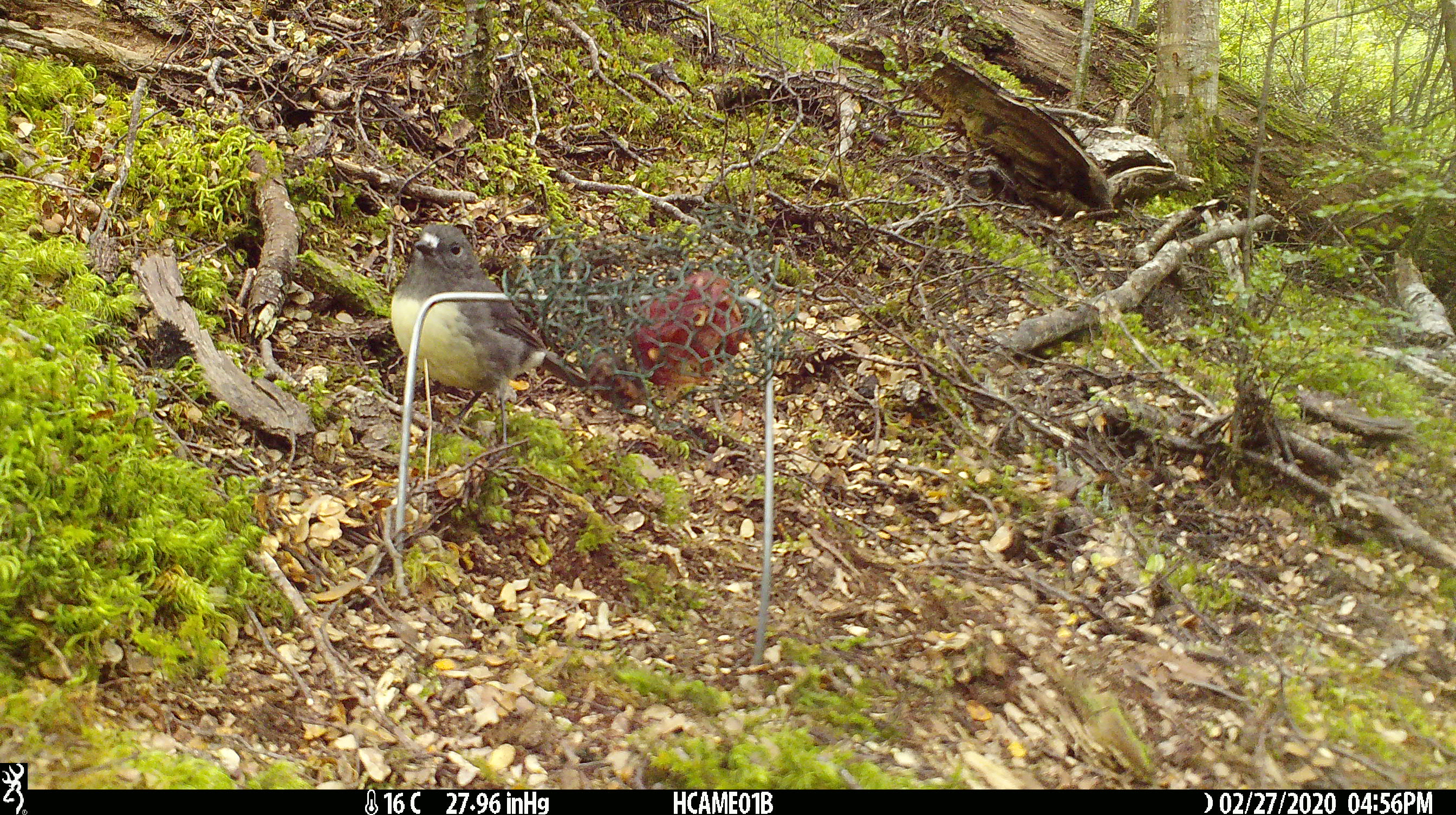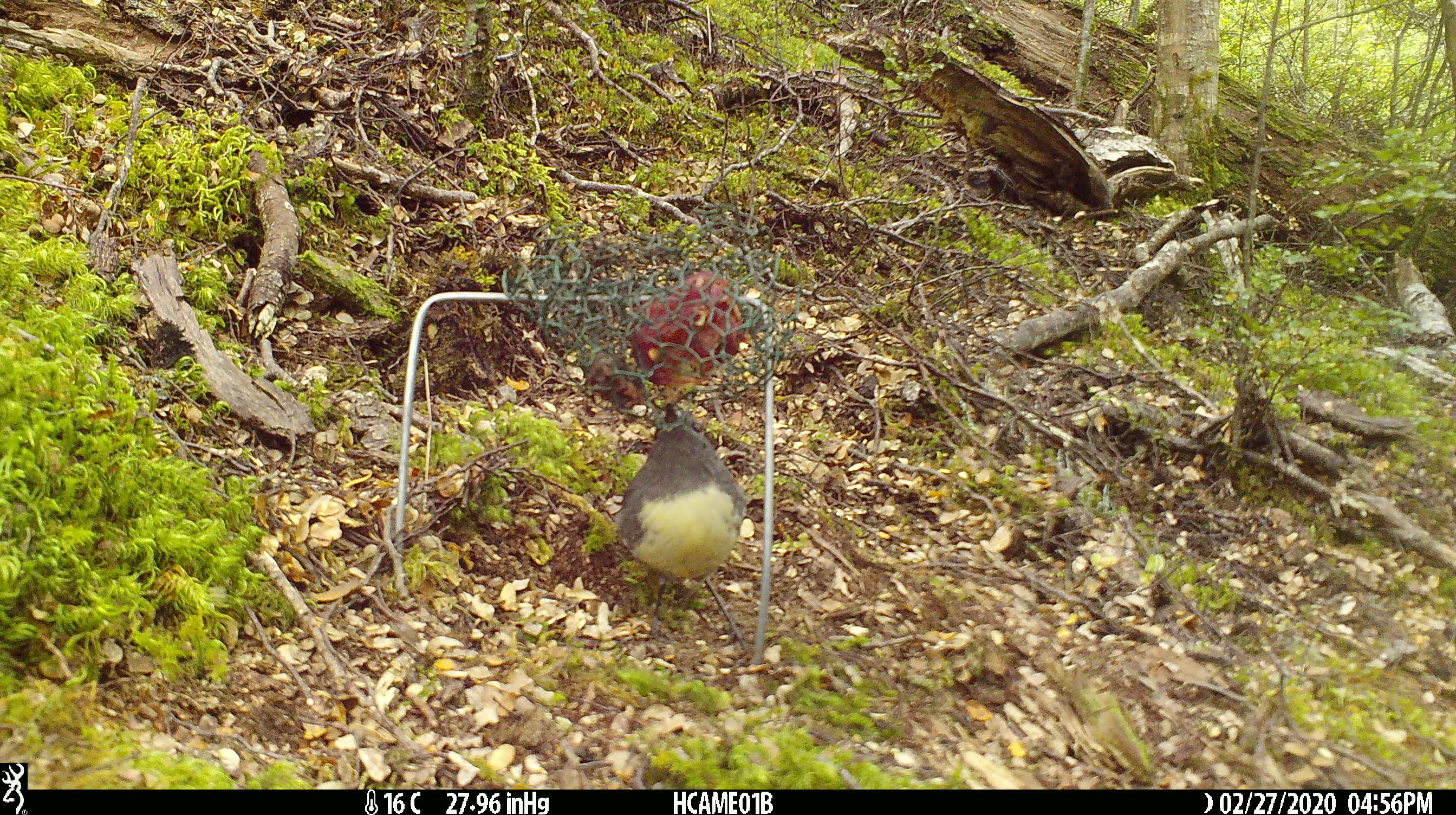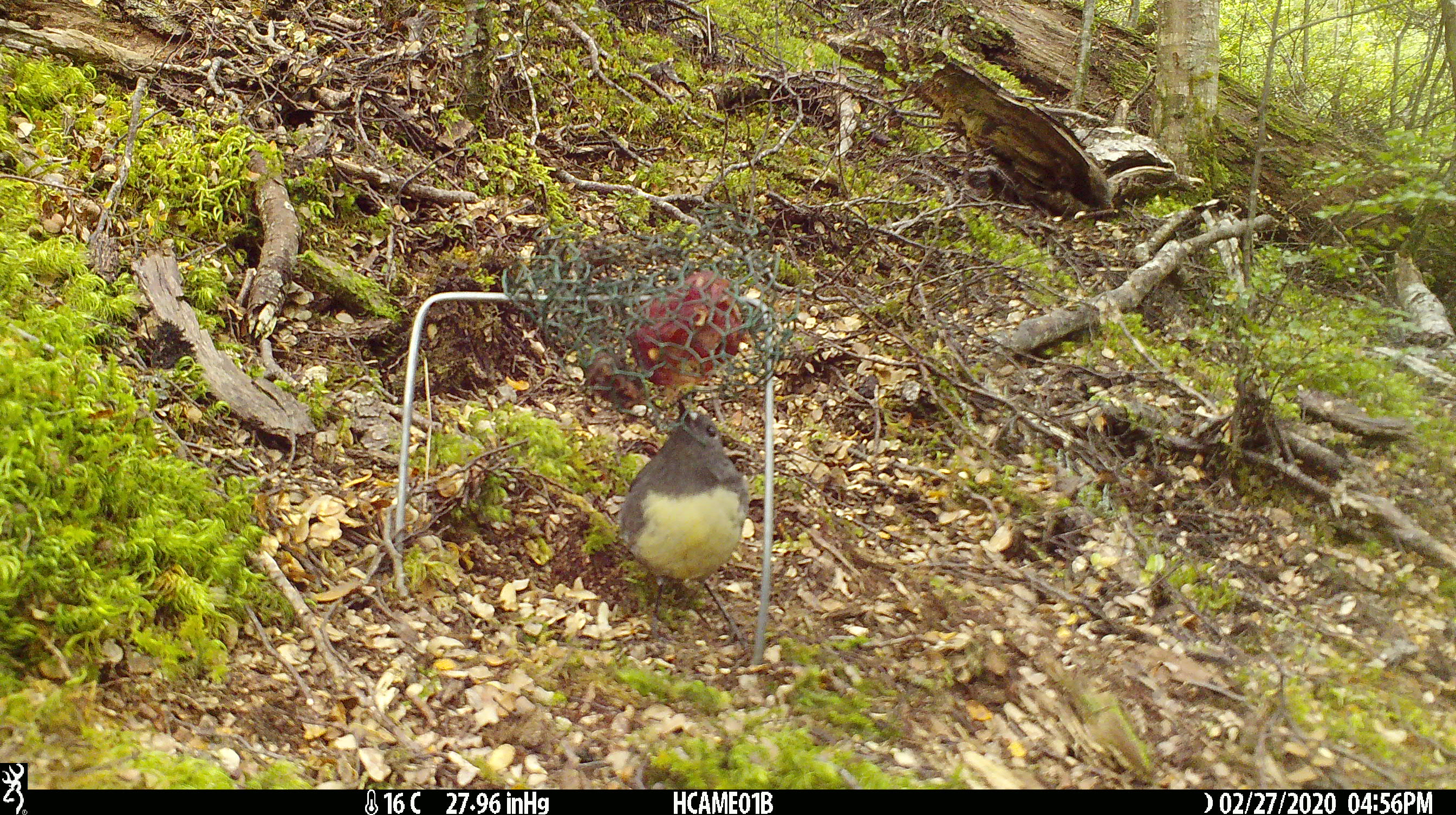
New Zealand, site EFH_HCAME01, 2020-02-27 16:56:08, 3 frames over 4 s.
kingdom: Animalia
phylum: Chordata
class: Aves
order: Passeriformes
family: Petroicidae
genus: Petroica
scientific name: Petroica australis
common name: new zealand robin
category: robin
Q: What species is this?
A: Robin (new zealand robin) (Petroica australis).